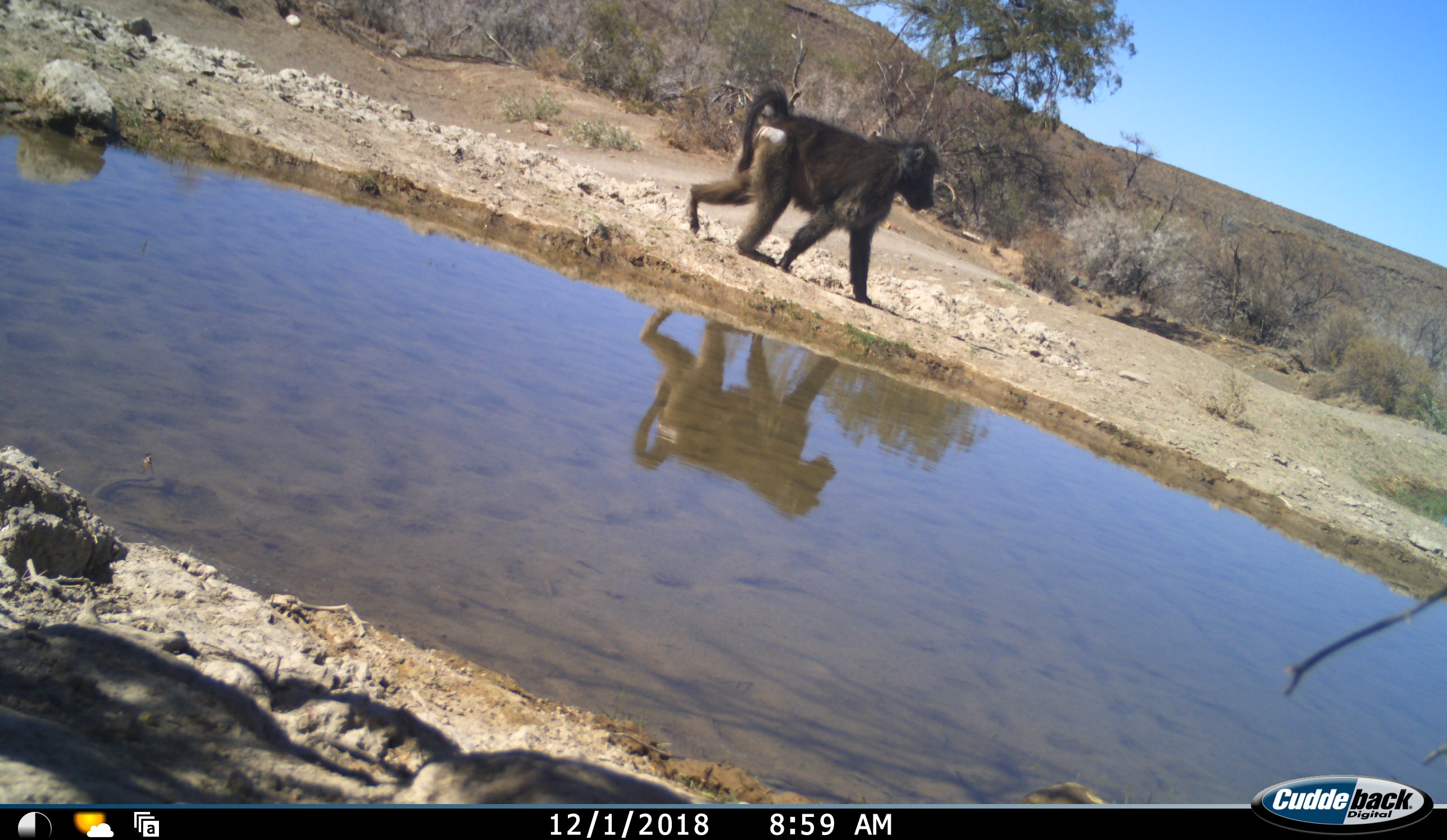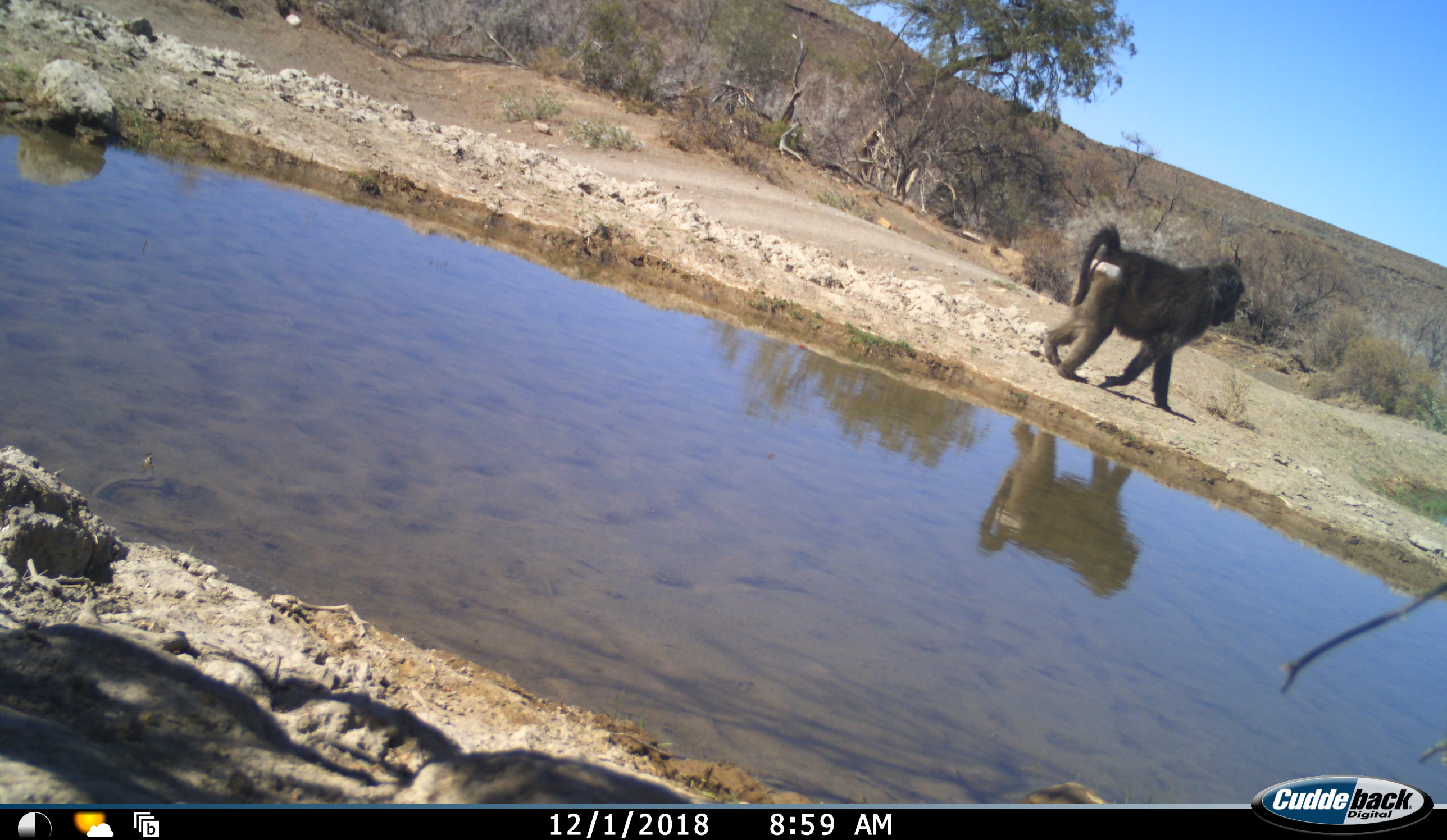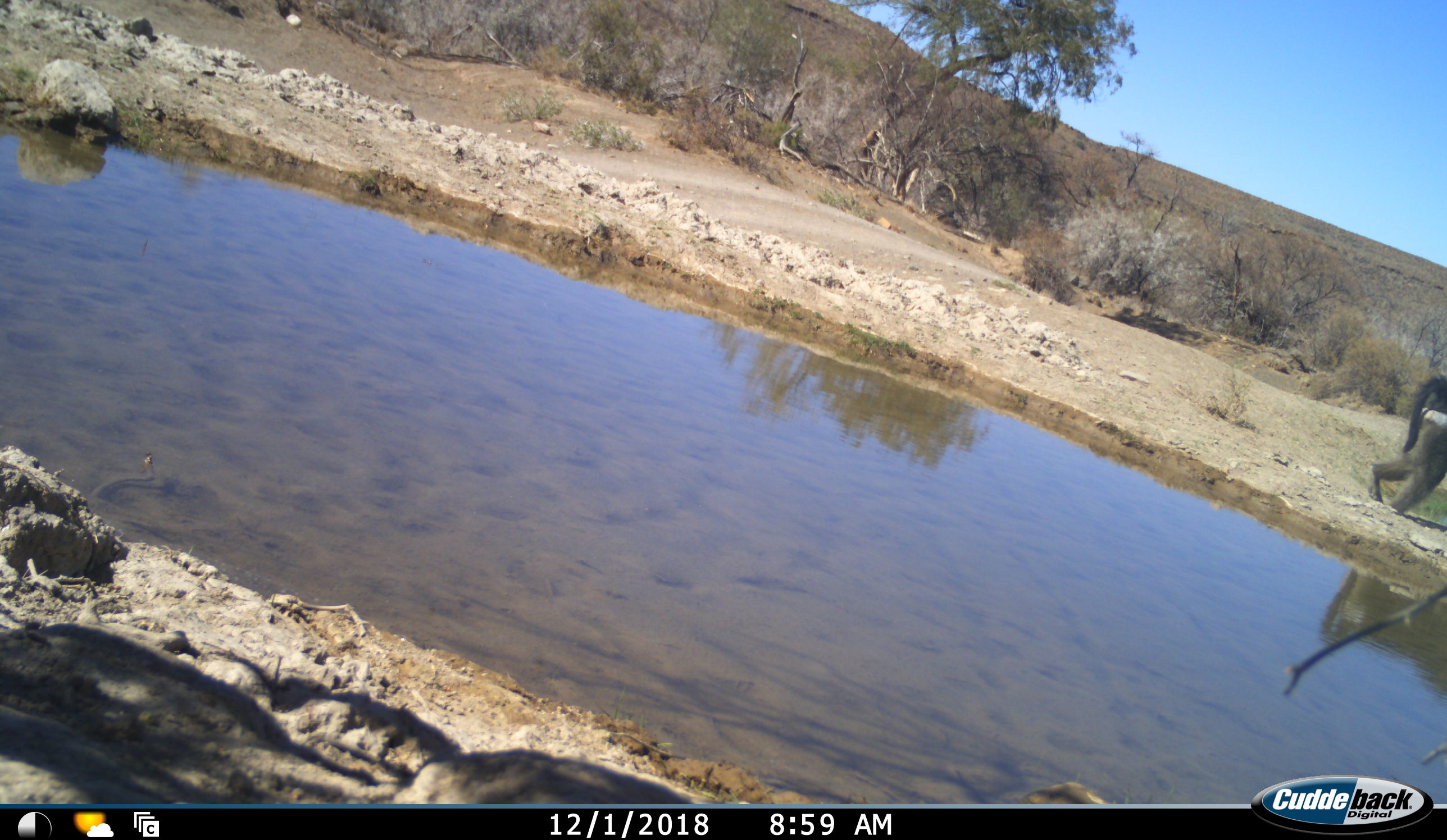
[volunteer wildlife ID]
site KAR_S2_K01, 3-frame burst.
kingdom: Animalia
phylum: Chordata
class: Mammalia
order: Primates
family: Cercopithecidae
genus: Papio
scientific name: Papio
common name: baboon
Baboon (Papio), count 1. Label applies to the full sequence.